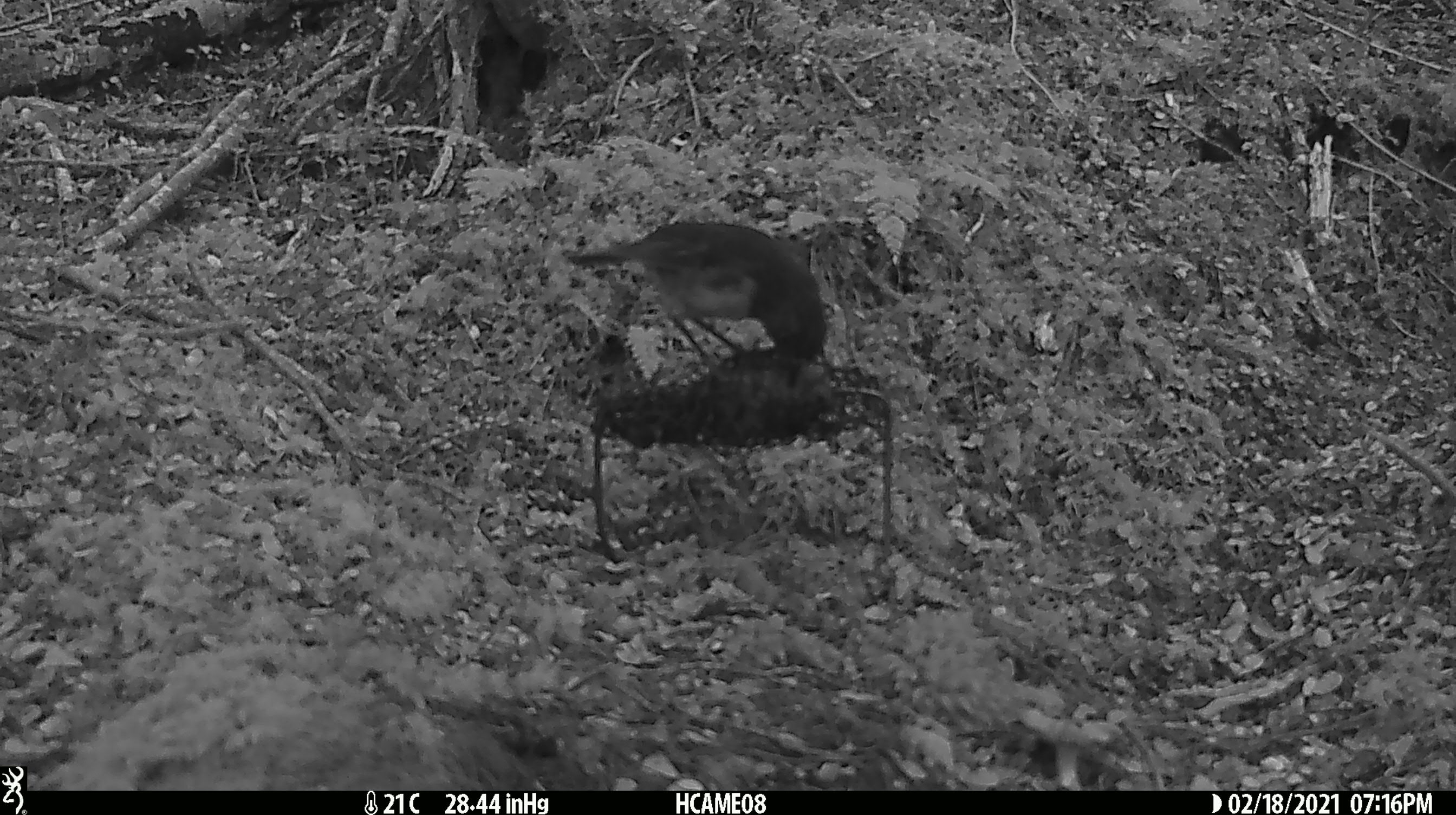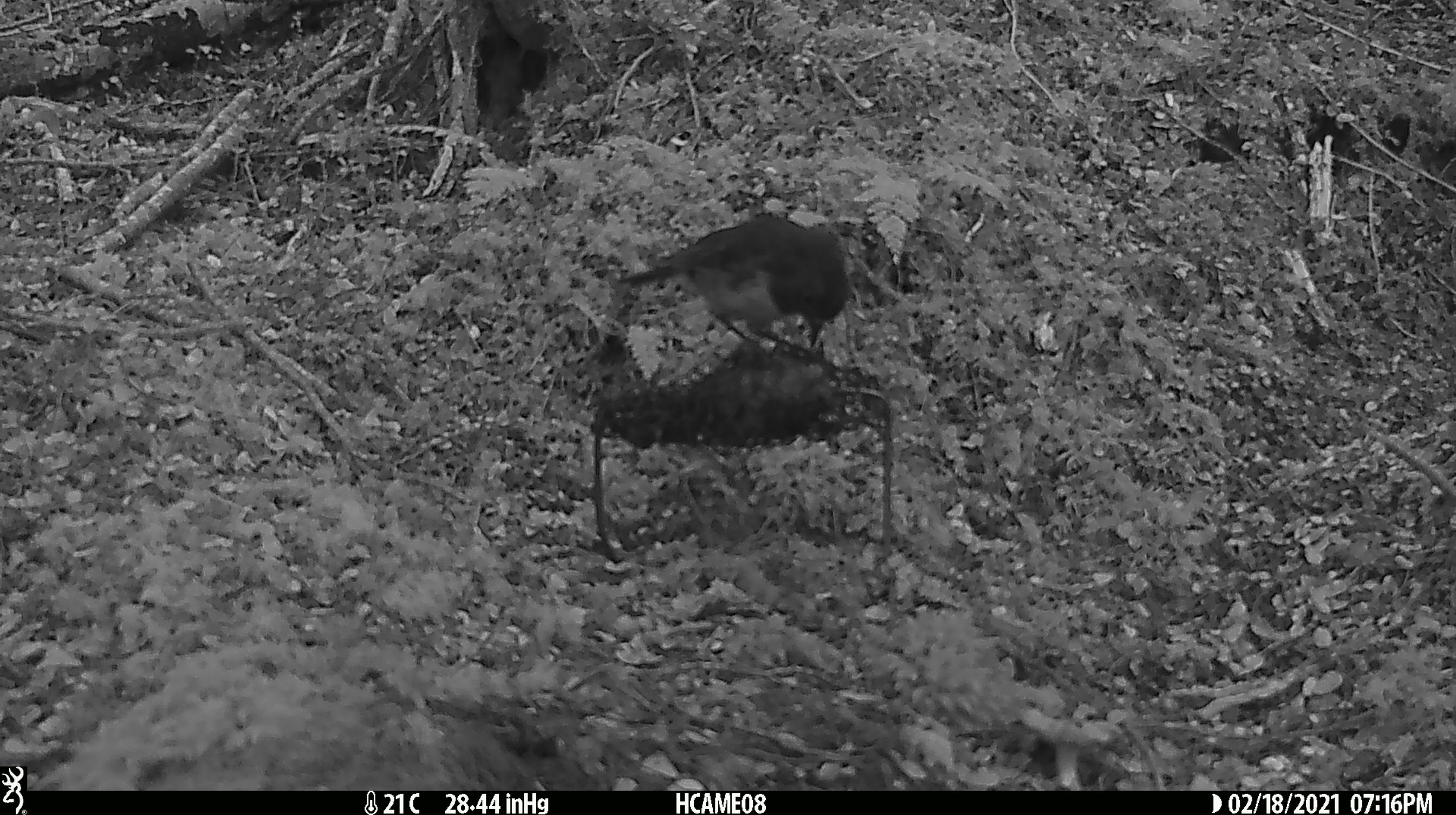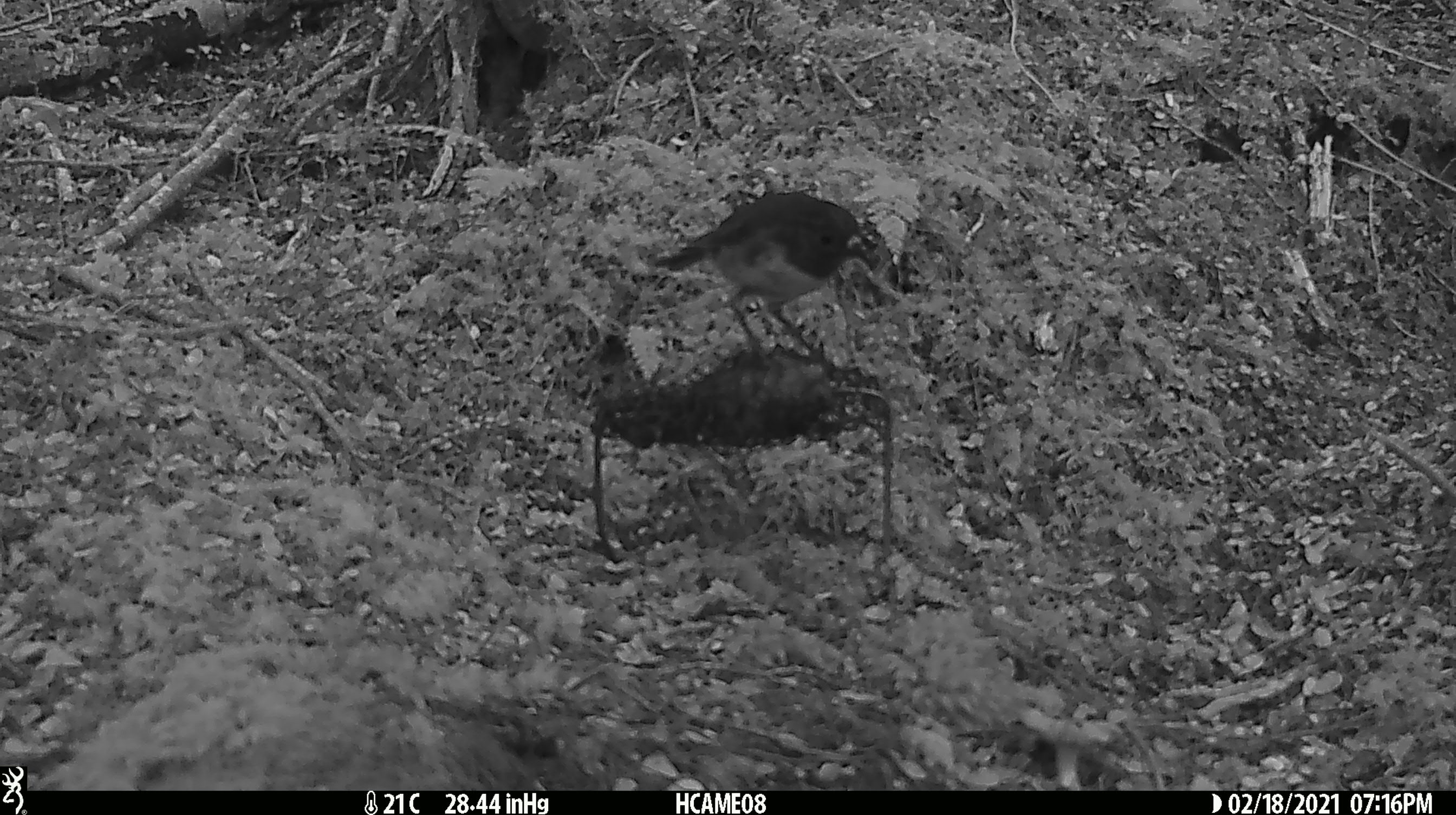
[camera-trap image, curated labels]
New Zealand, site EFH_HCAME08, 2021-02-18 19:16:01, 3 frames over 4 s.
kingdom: Animalia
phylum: Chordata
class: Aves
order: Passeriformes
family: Petroicidae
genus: Petroica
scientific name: Petroica australis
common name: new zealand robin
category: robin